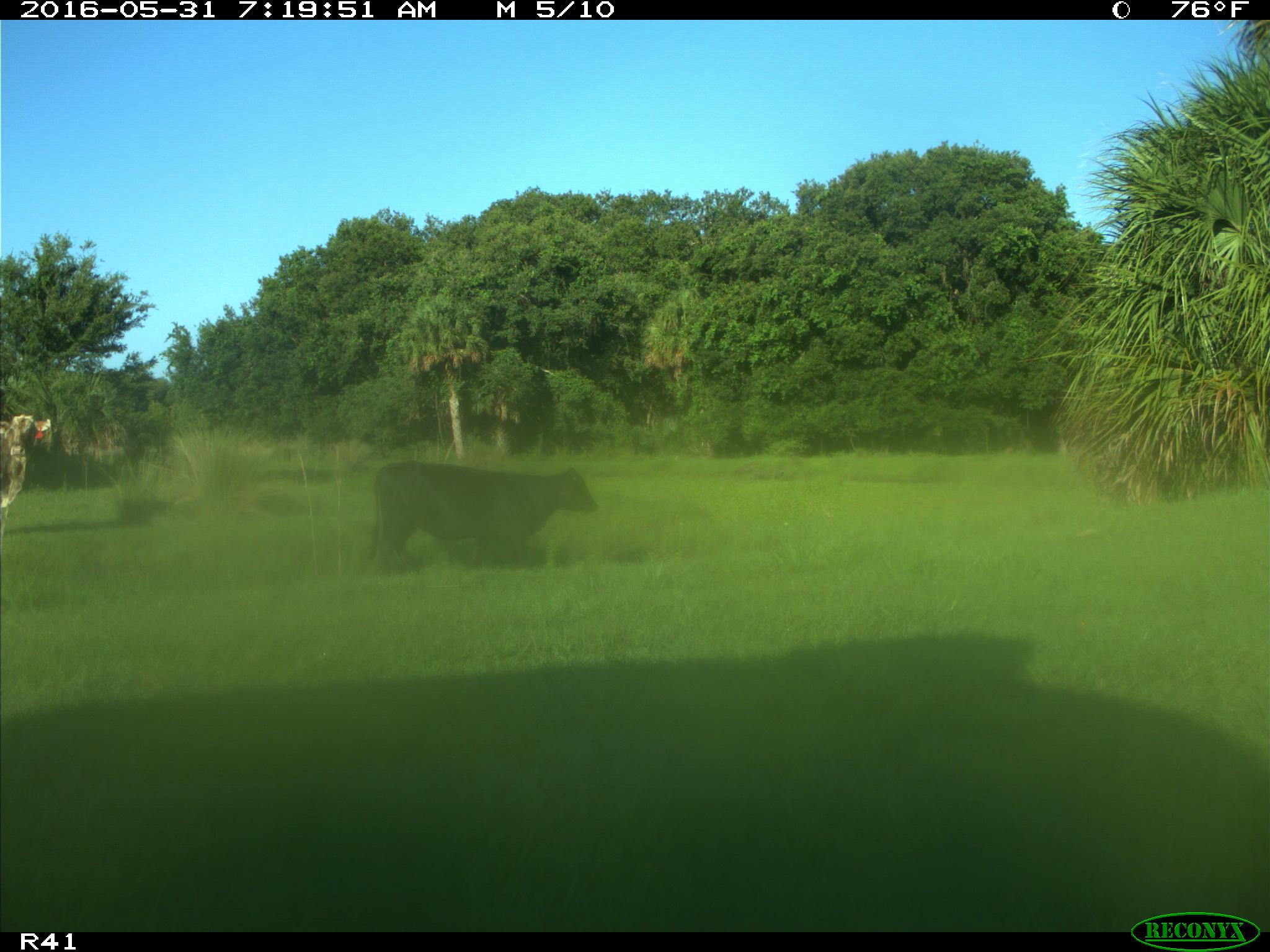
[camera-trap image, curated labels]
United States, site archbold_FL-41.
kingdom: Animalia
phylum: Chordata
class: Mammalia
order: Artiodactyla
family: Bovidae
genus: Bos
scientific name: Bos taurus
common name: domestic cow